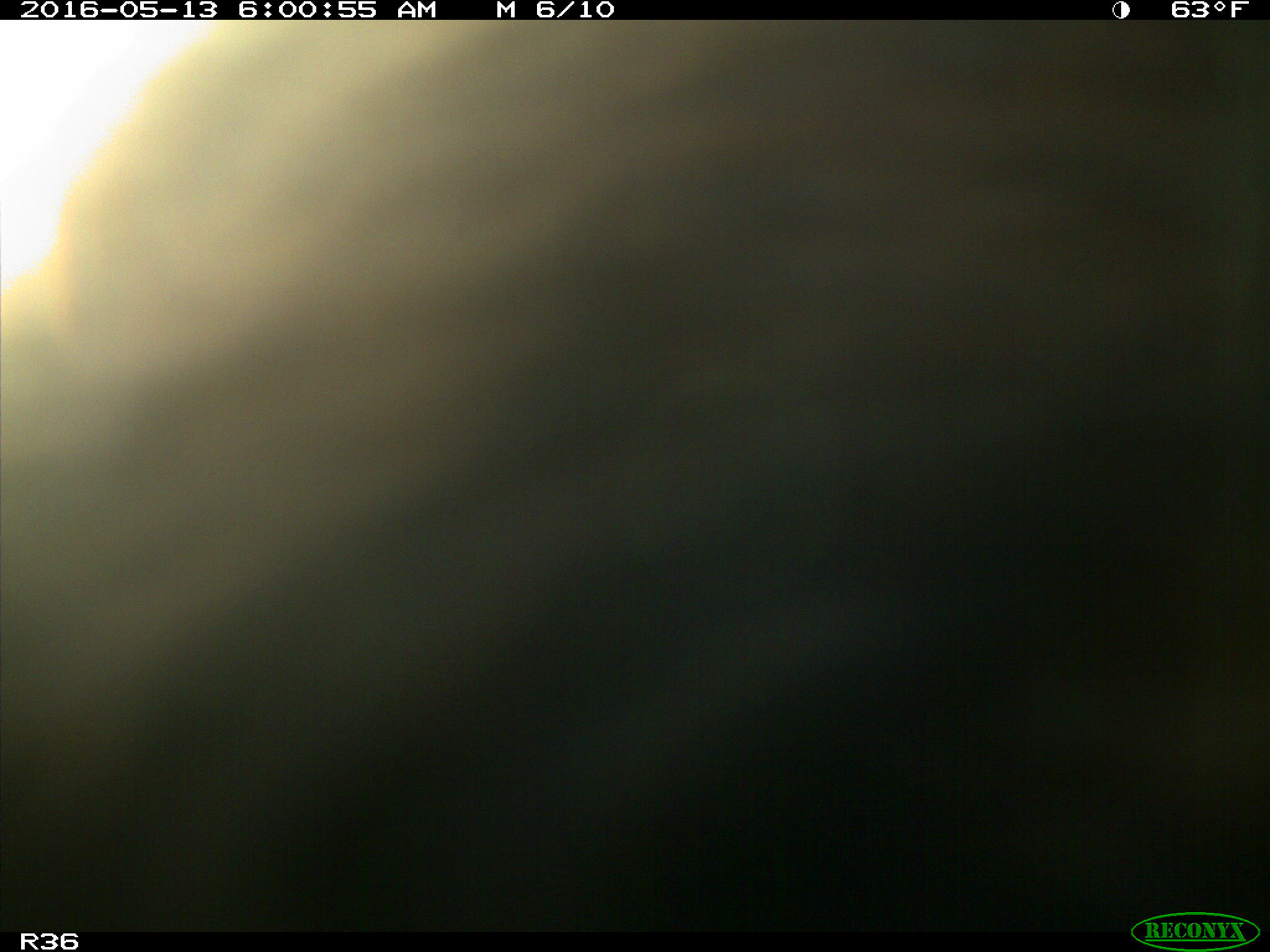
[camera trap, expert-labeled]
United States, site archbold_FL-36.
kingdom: Animalia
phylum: Chordata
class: Mammalia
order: Artiodactyla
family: Bovidae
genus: Bos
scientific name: Bos taurus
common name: domestic cow